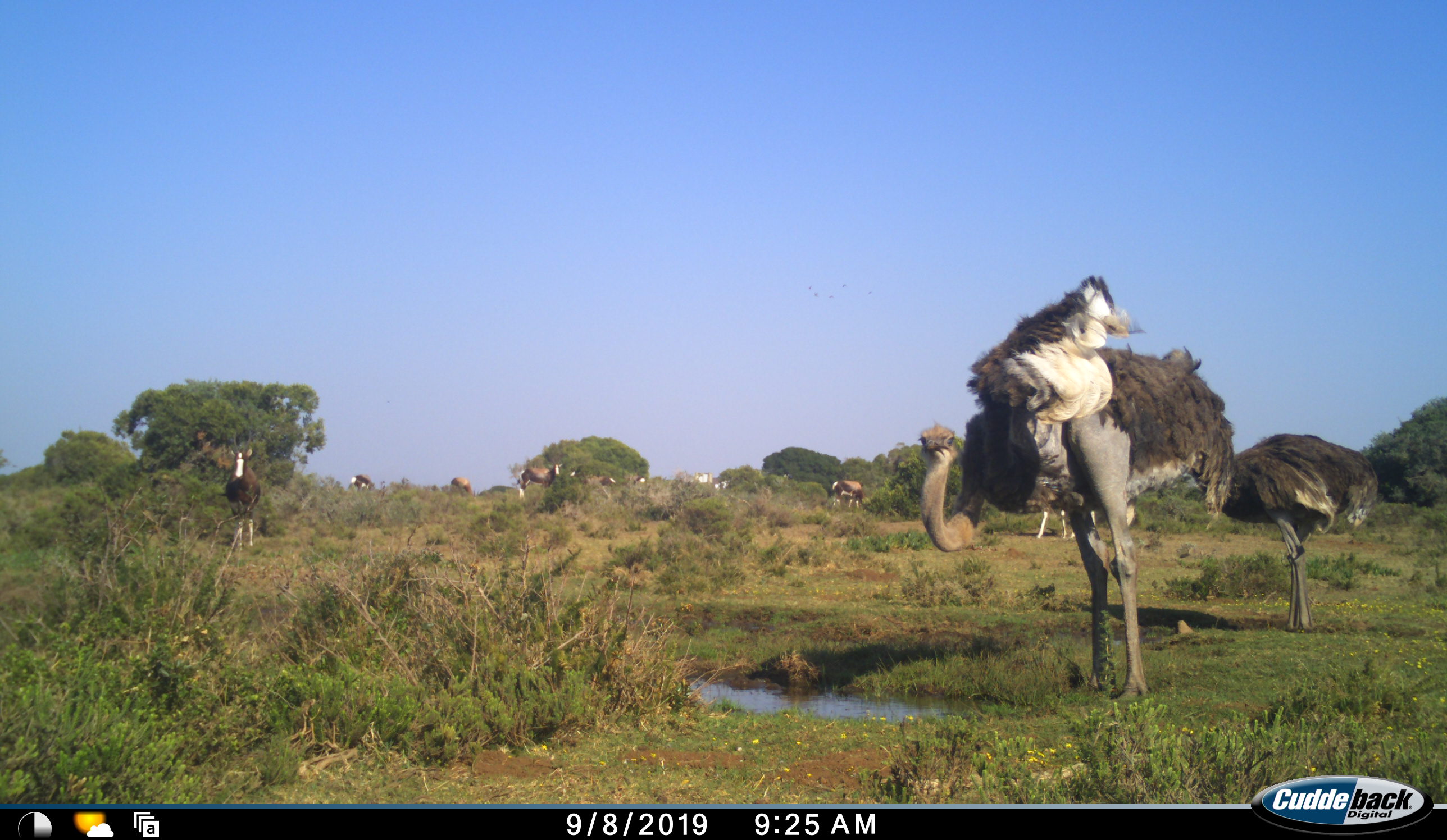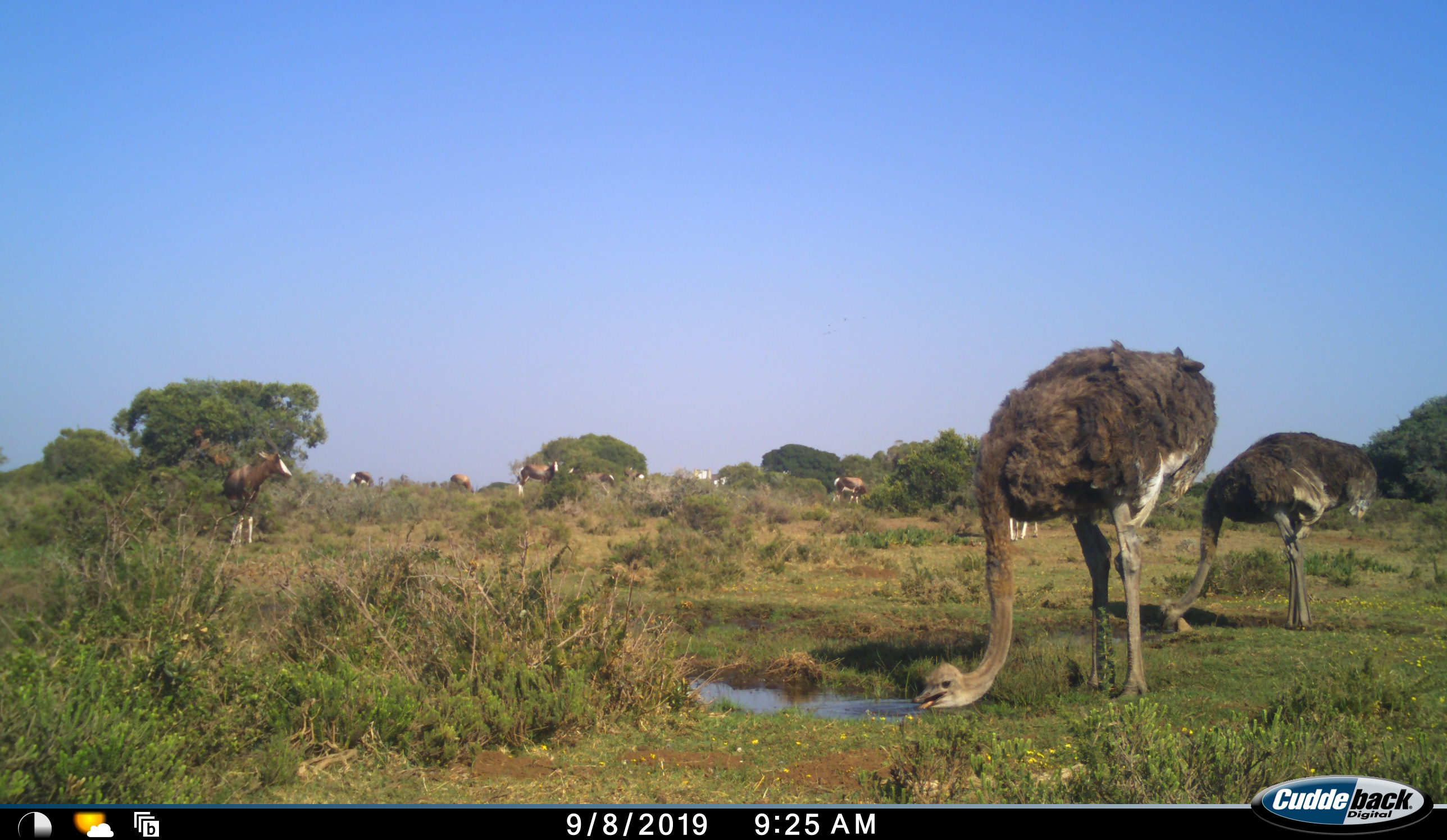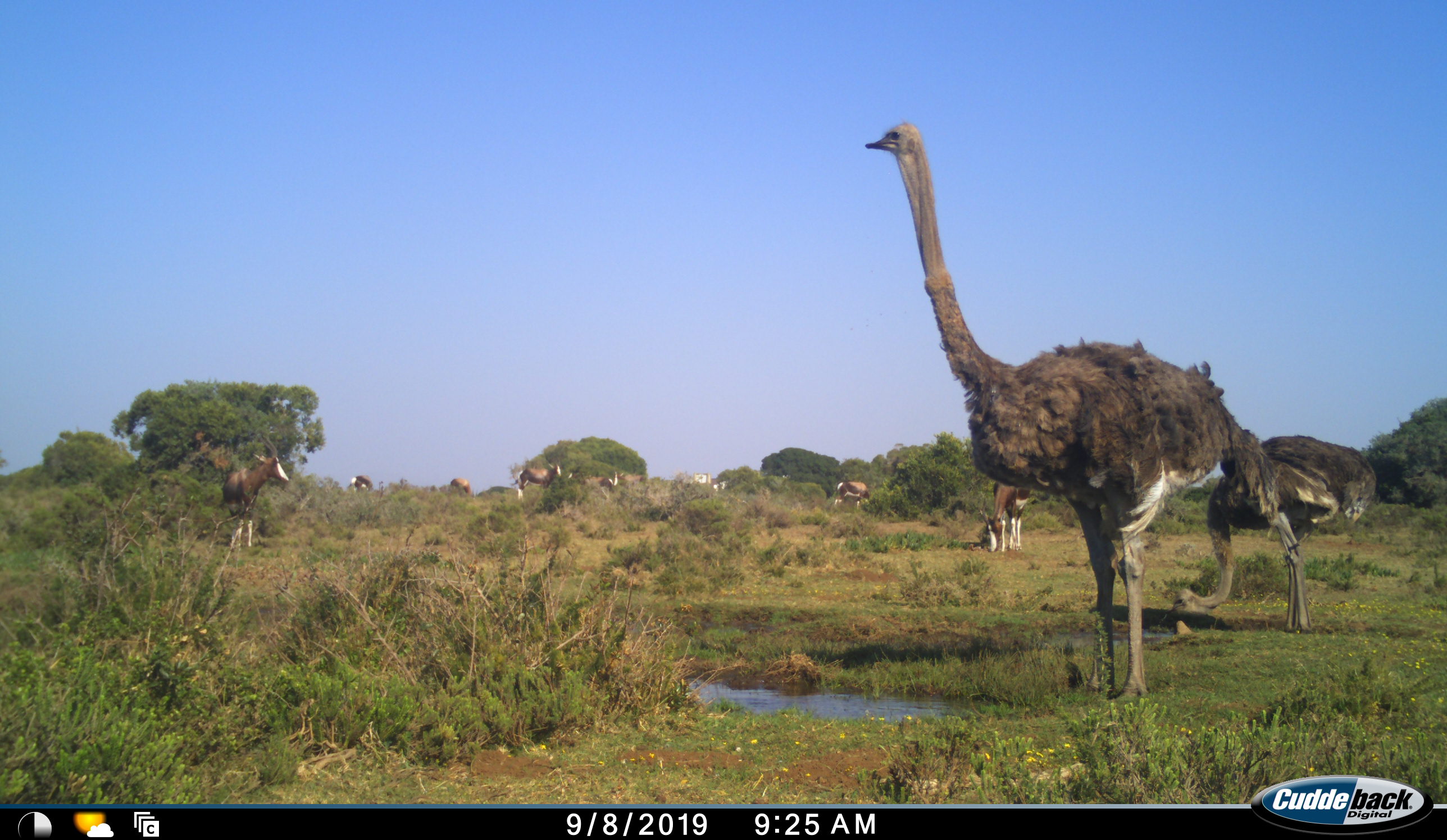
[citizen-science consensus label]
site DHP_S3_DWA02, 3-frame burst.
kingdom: Animalia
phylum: Chordata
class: Mammalia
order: Artiodactyla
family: Bovidae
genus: Damaliscus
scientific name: Damaliscus pygargus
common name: bontebok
Bontebok (Damaliscus pygargus), count 9. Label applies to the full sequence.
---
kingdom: Animalia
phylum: Chordata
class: Aves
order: Struthioniformes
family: Struthionidae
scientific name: Struthionidae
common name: ostrich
Ostrich (Struthionidae), count 2. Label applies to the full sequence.